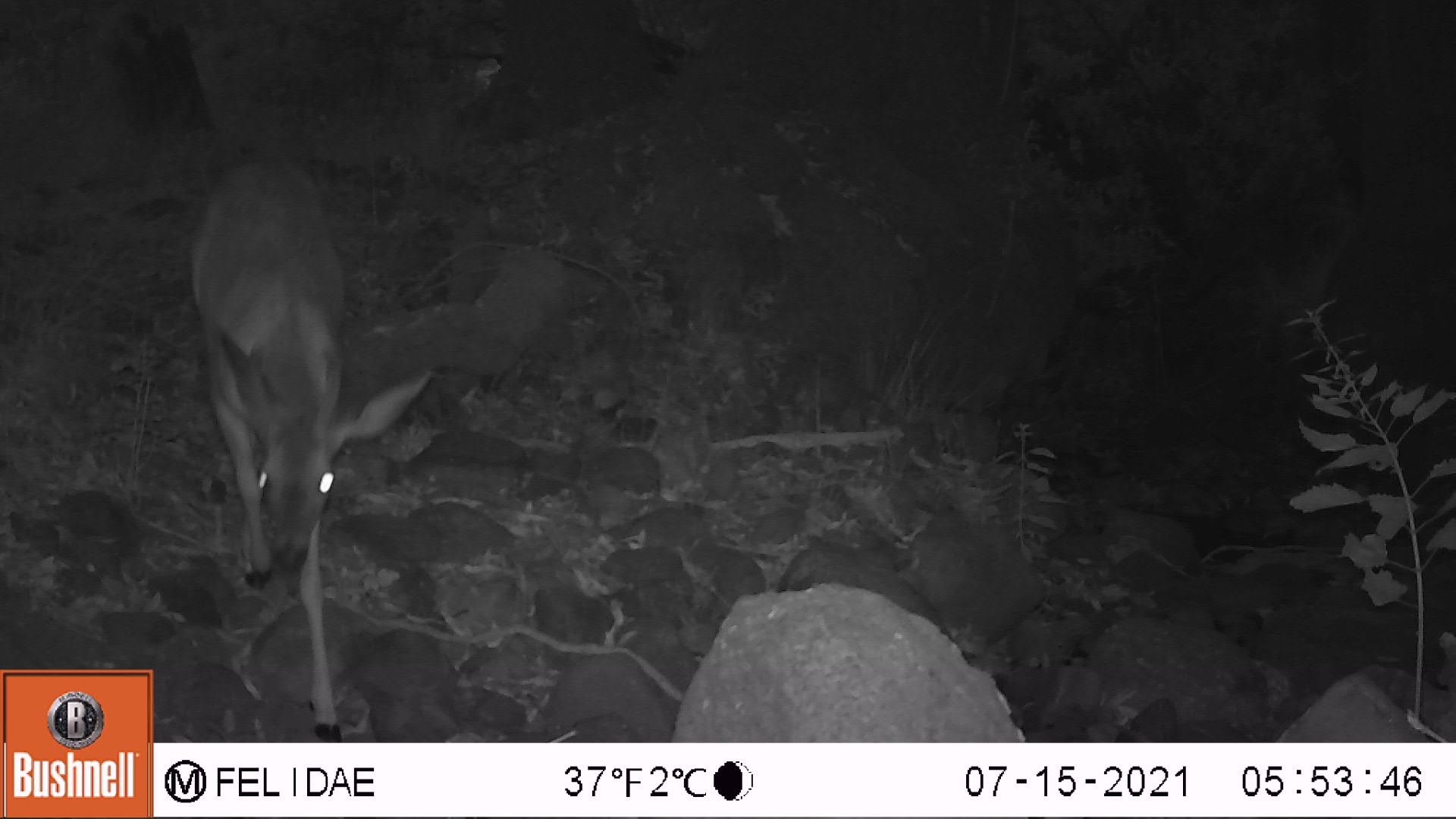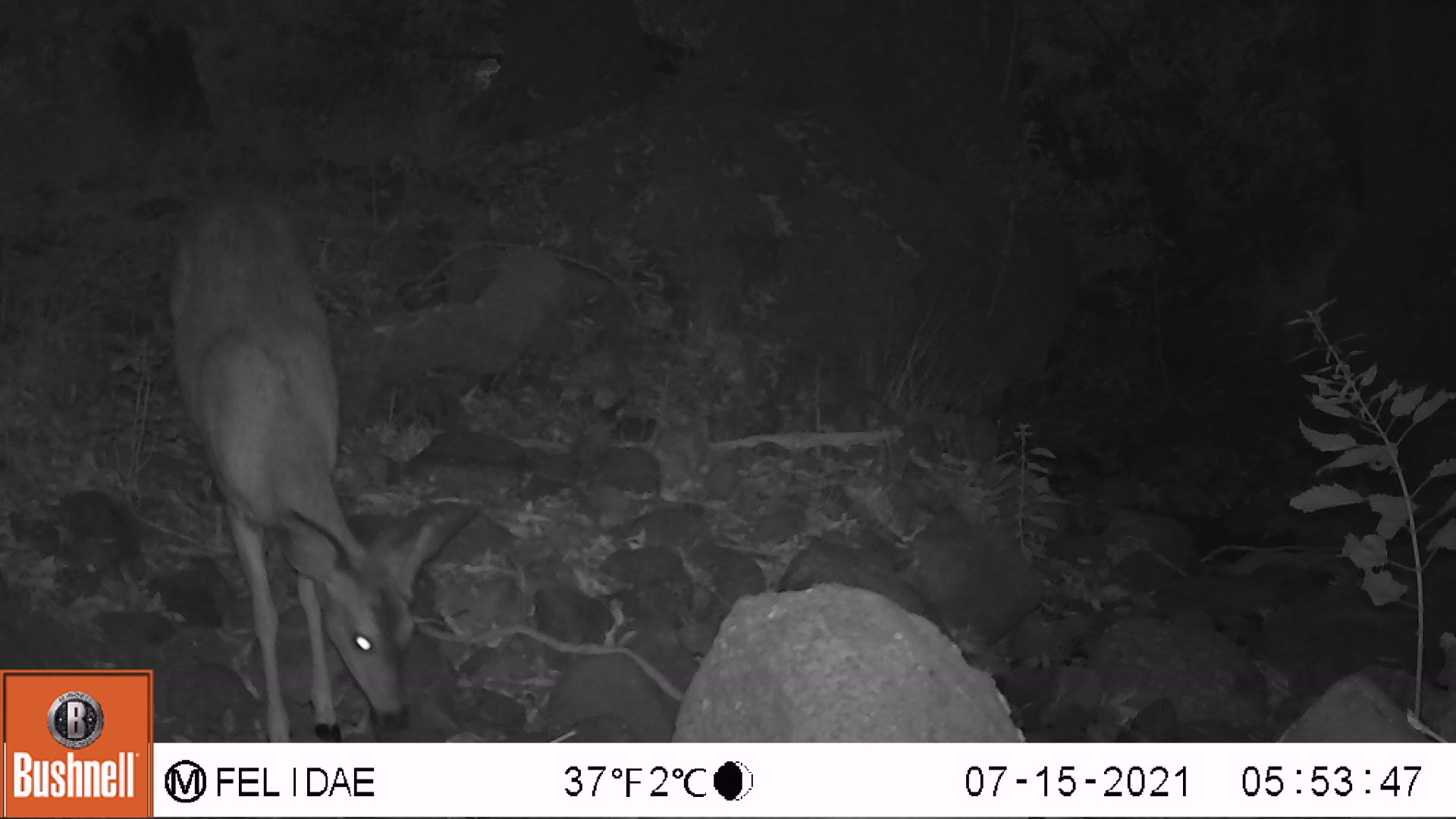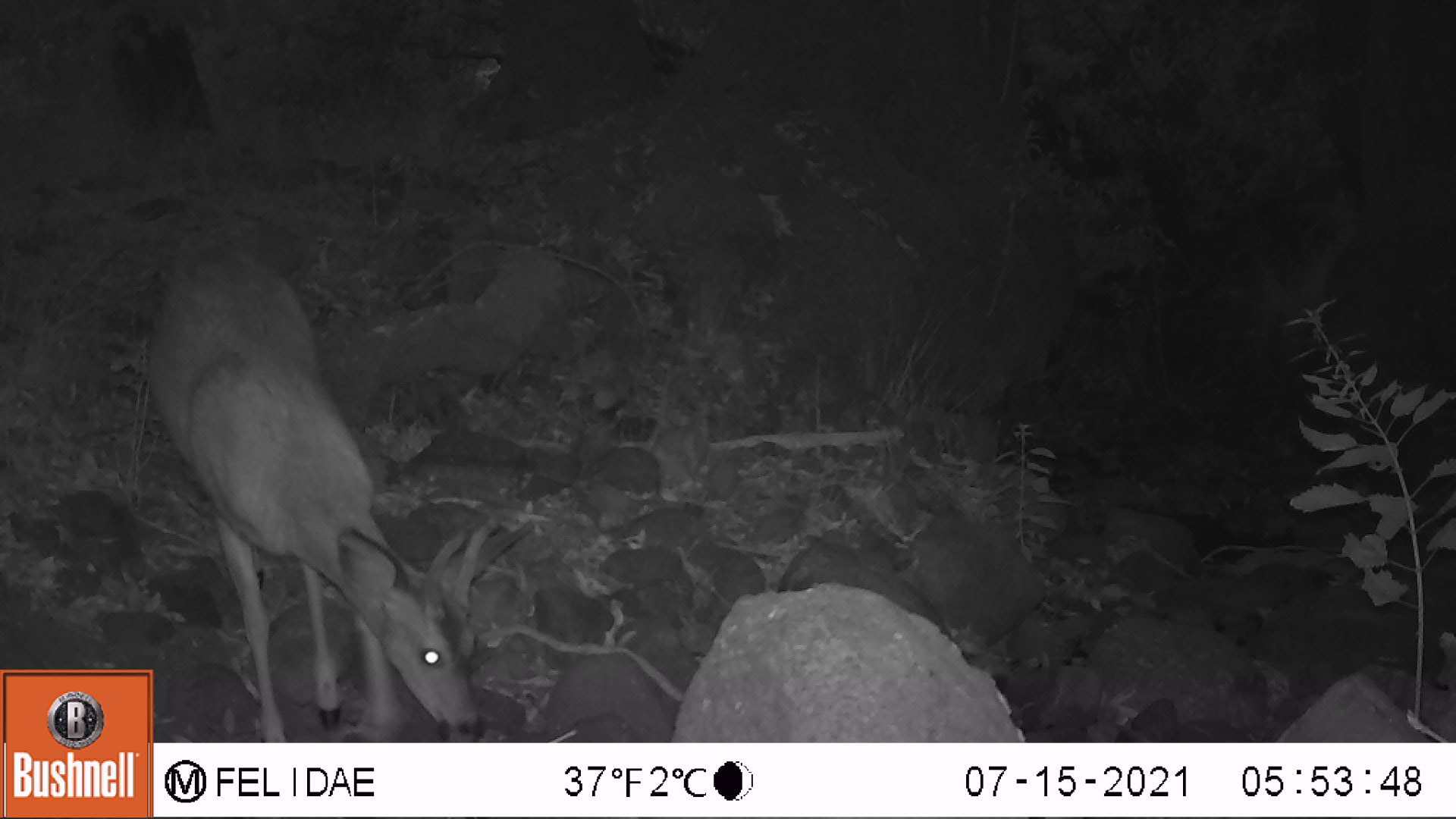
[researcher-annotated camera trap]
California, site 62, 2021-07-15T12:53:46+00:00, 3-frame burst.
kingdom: Animalia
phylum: Chordata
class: Mammalia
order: Artiodactyla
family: Cervidae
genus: Odocoileus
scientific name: Odocoileus hemionus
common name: mule deer